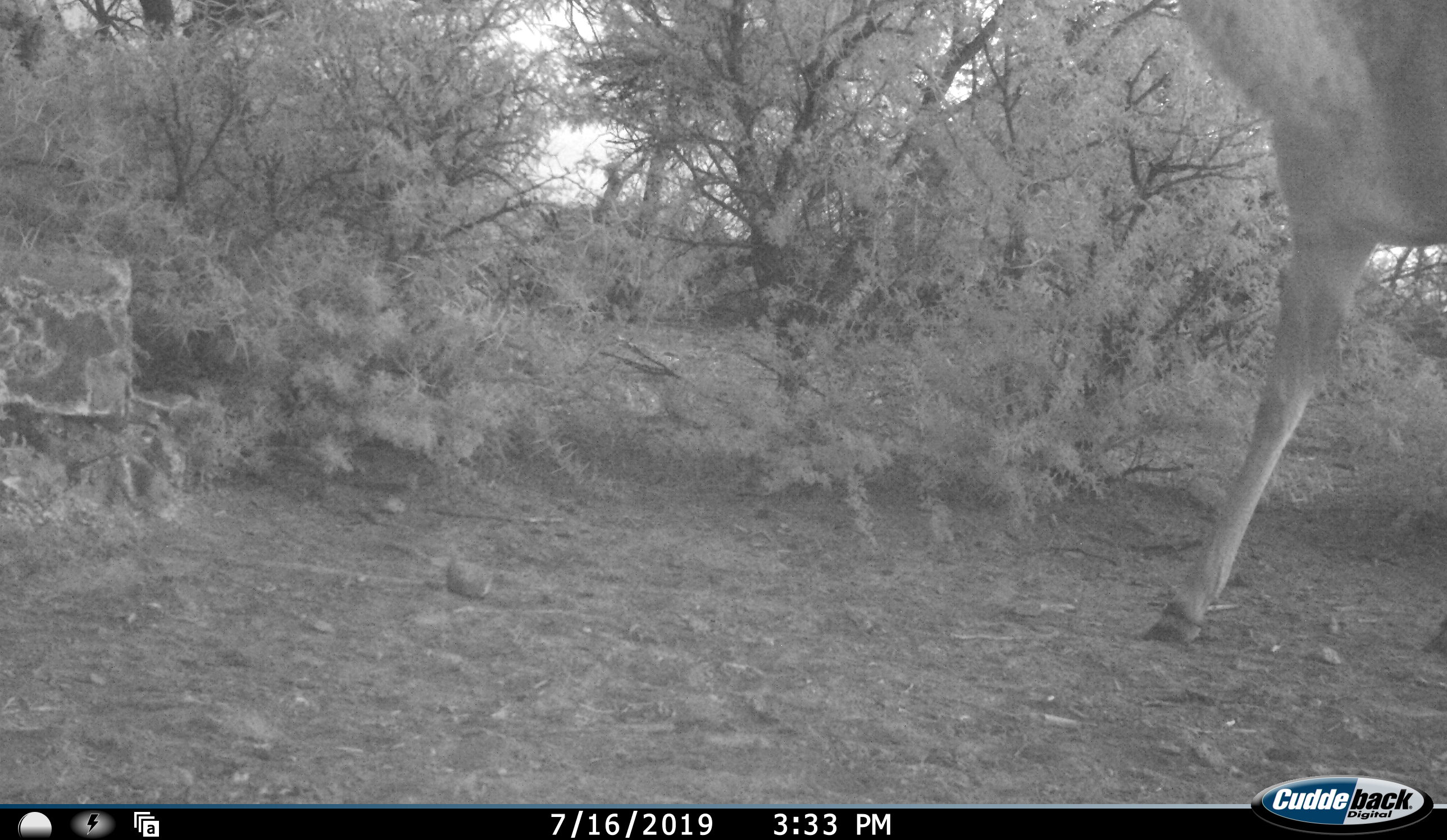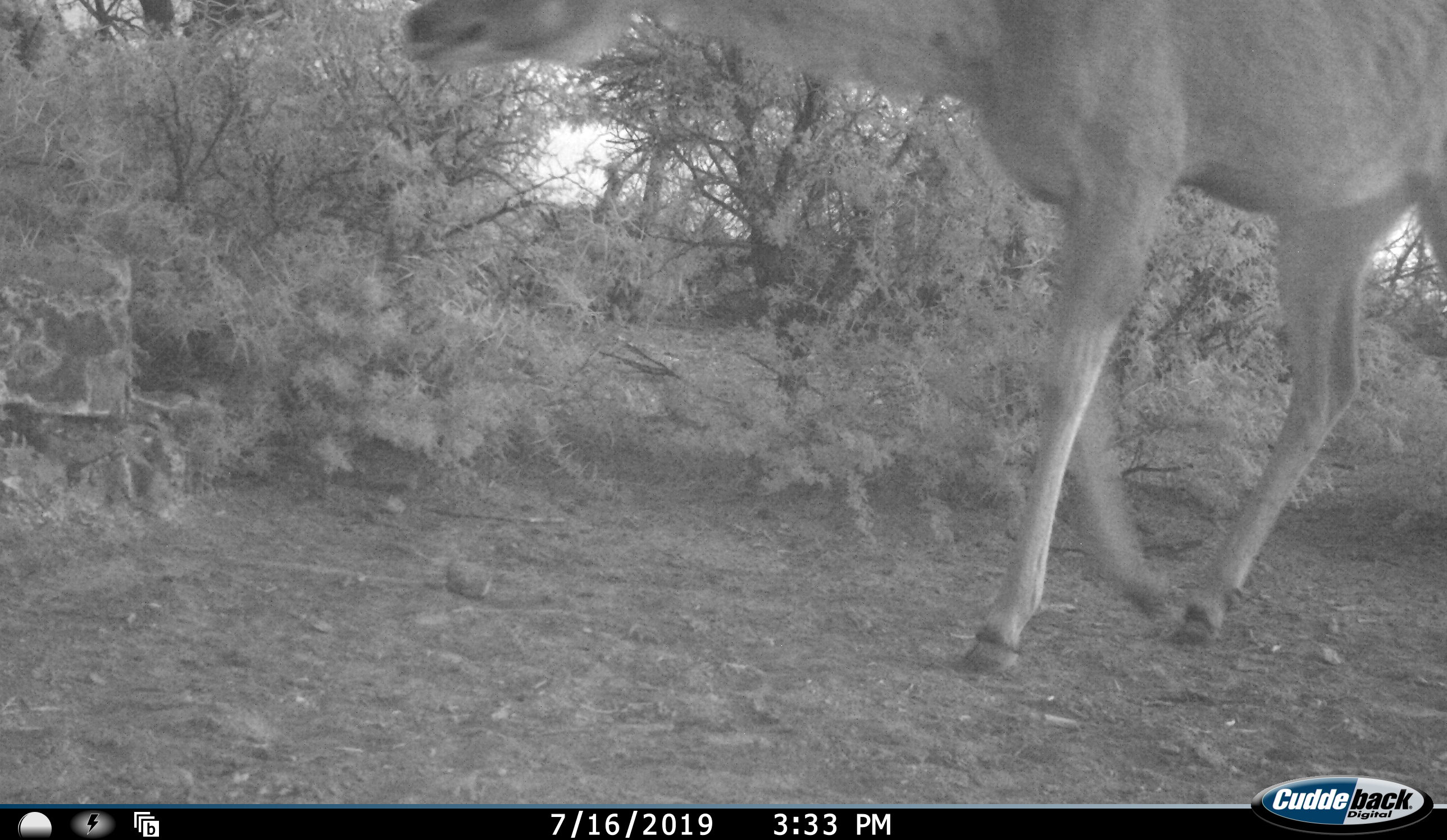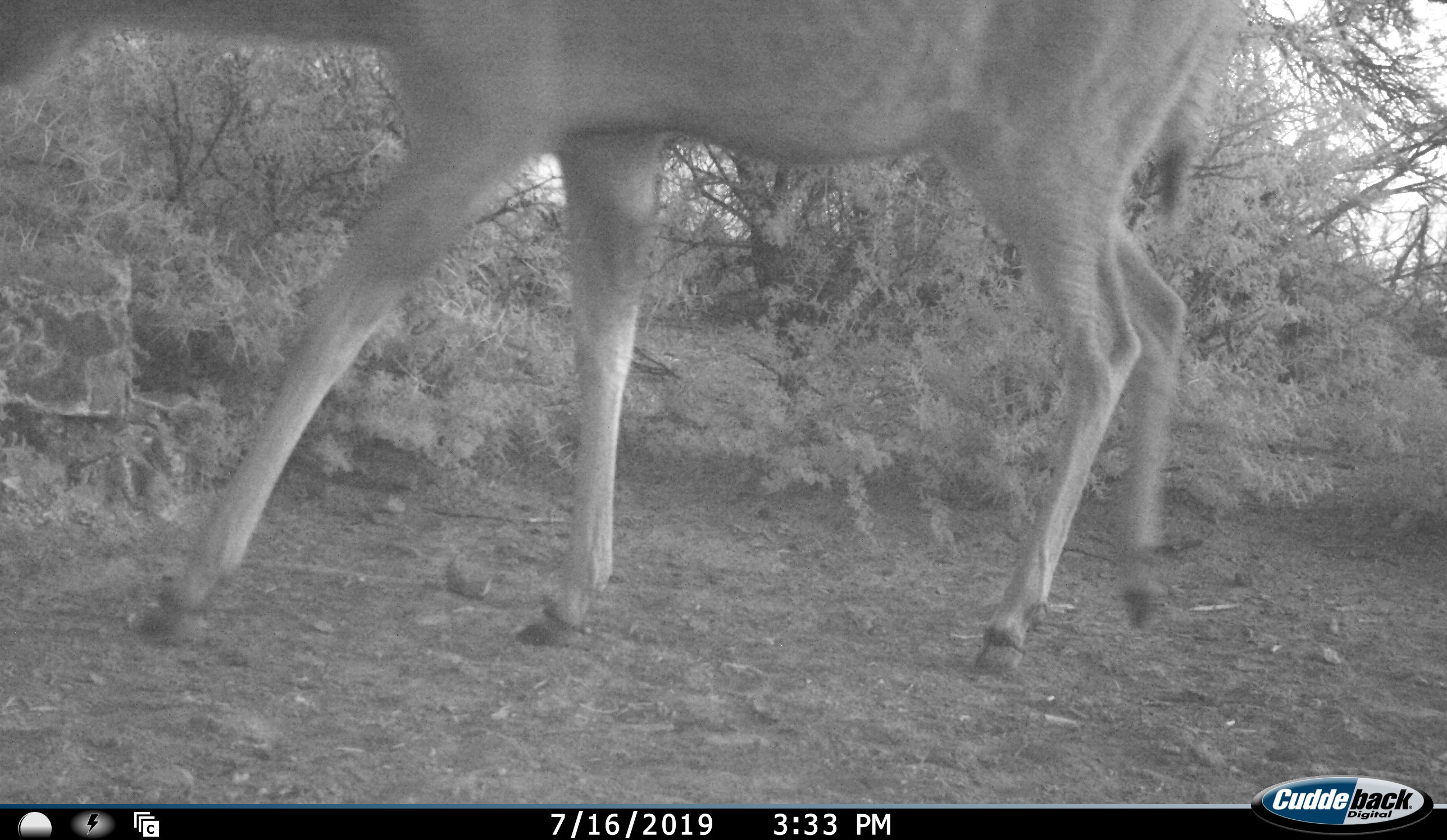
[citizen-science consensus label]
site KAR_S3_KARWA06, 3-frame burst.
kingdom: Animalia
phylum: Chordata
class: Mammalia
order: Artiodactyla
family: Bovidae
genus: Tragelaphus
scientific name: Tragelaphus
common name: kudu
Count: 1.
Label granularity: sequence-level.